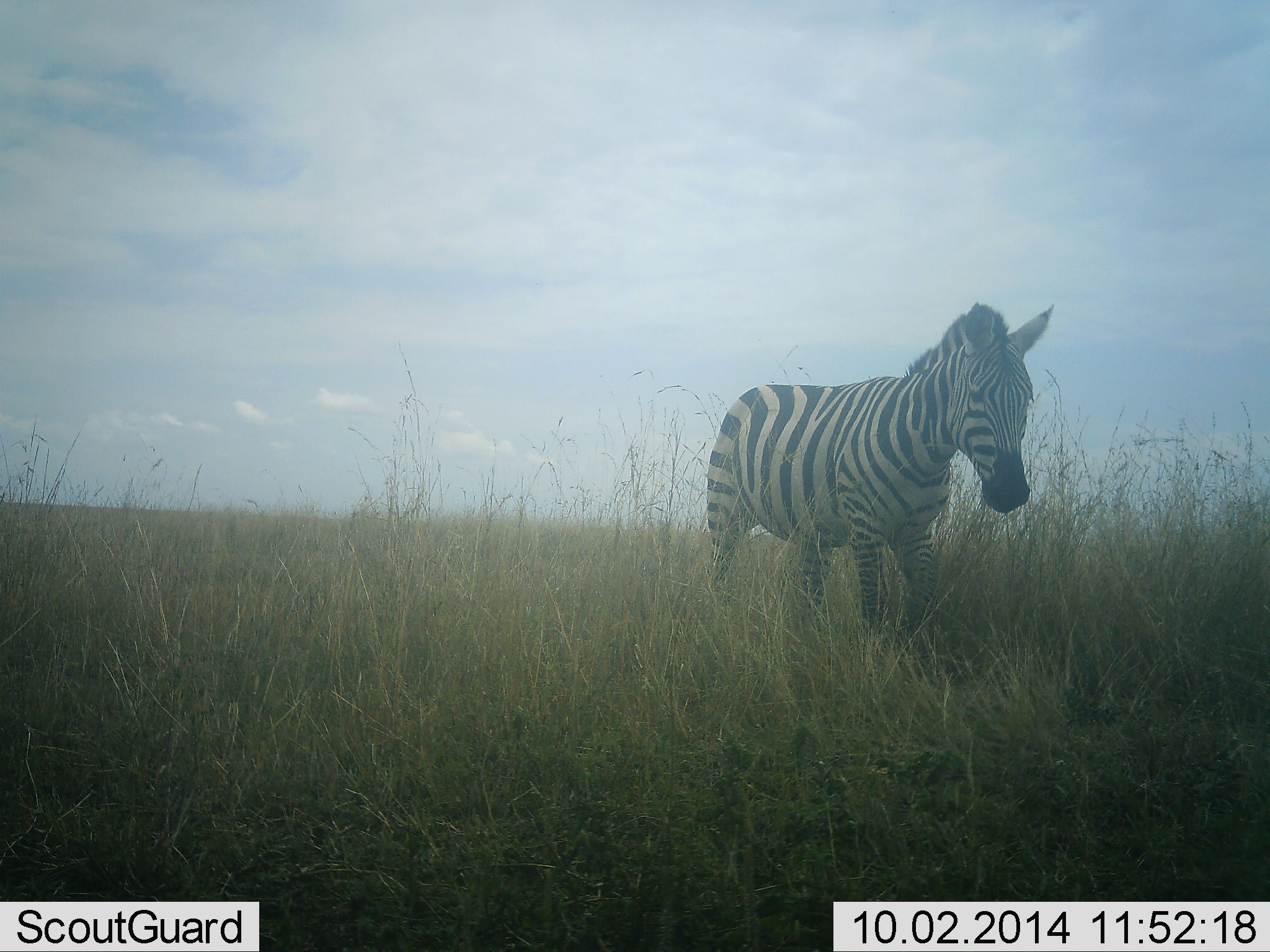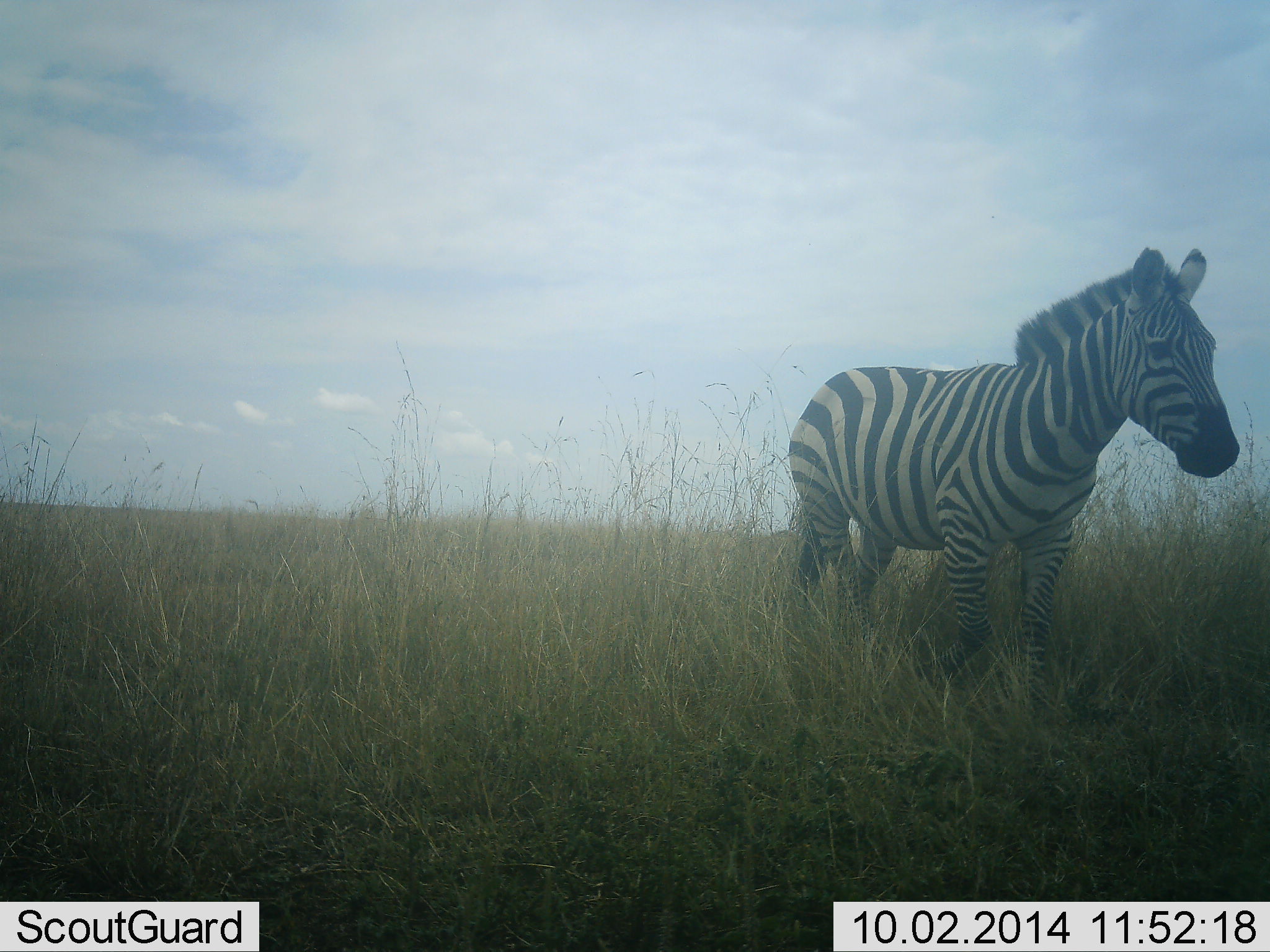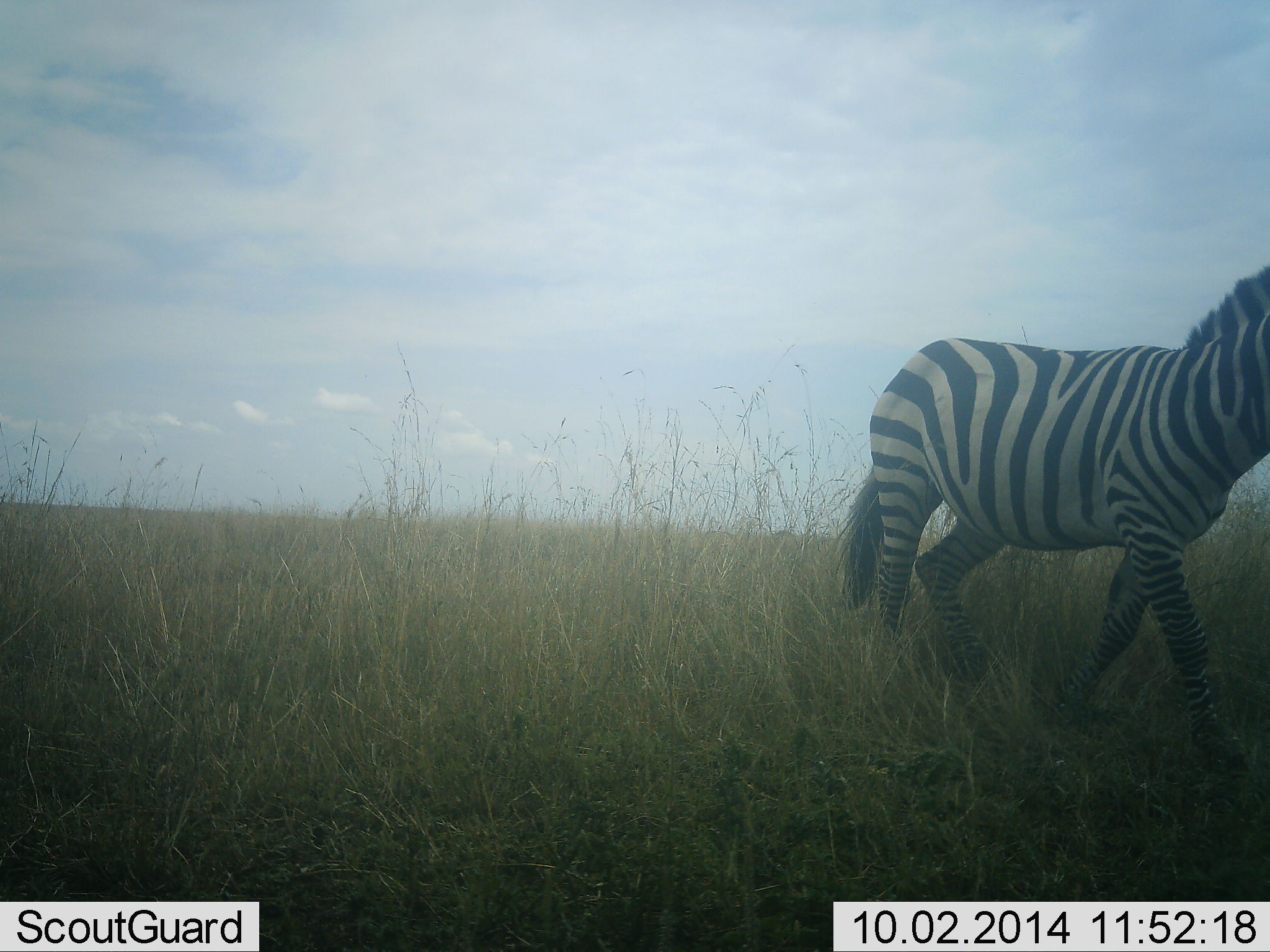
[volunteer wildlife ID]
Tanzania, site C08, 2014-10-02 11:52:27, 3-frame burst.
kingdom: Animalia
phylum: Chordata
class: Mammalia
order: Perissodactyla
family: Equidae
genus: Equus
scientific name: Equus quagga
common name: plains zebra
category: zebra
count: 1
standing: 30%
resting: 0%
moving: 70%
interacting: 0%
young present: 0%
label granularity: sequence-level